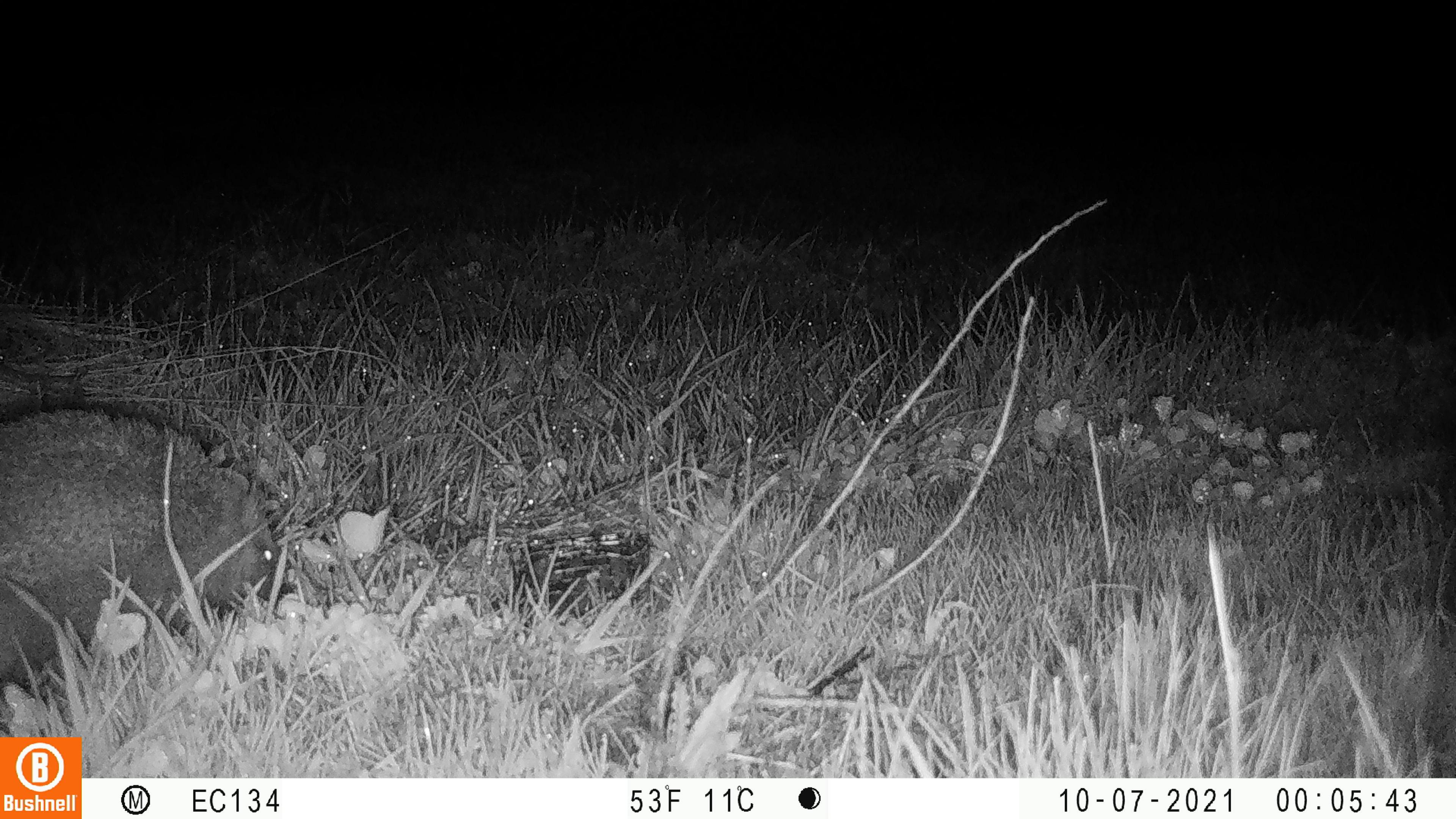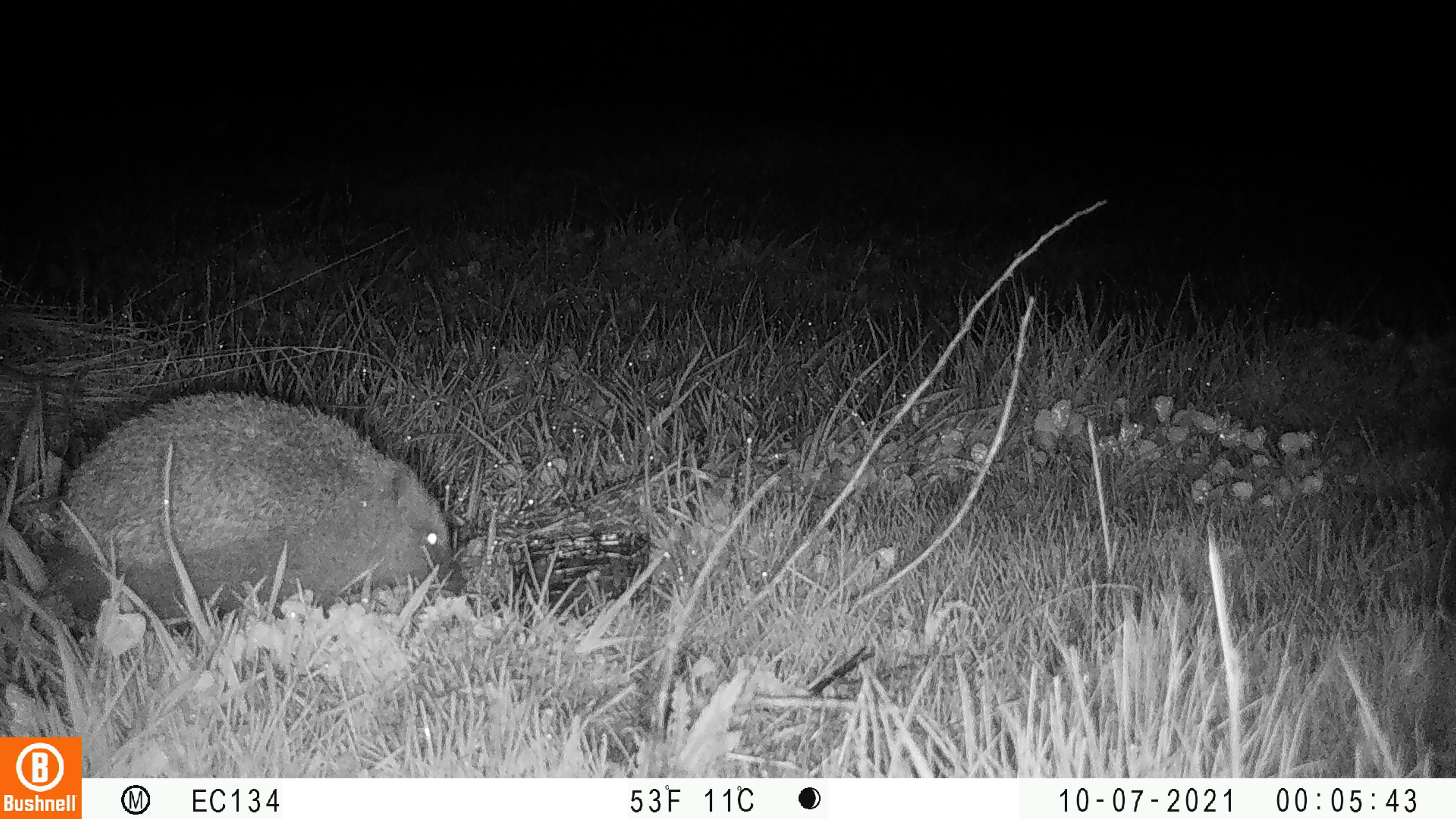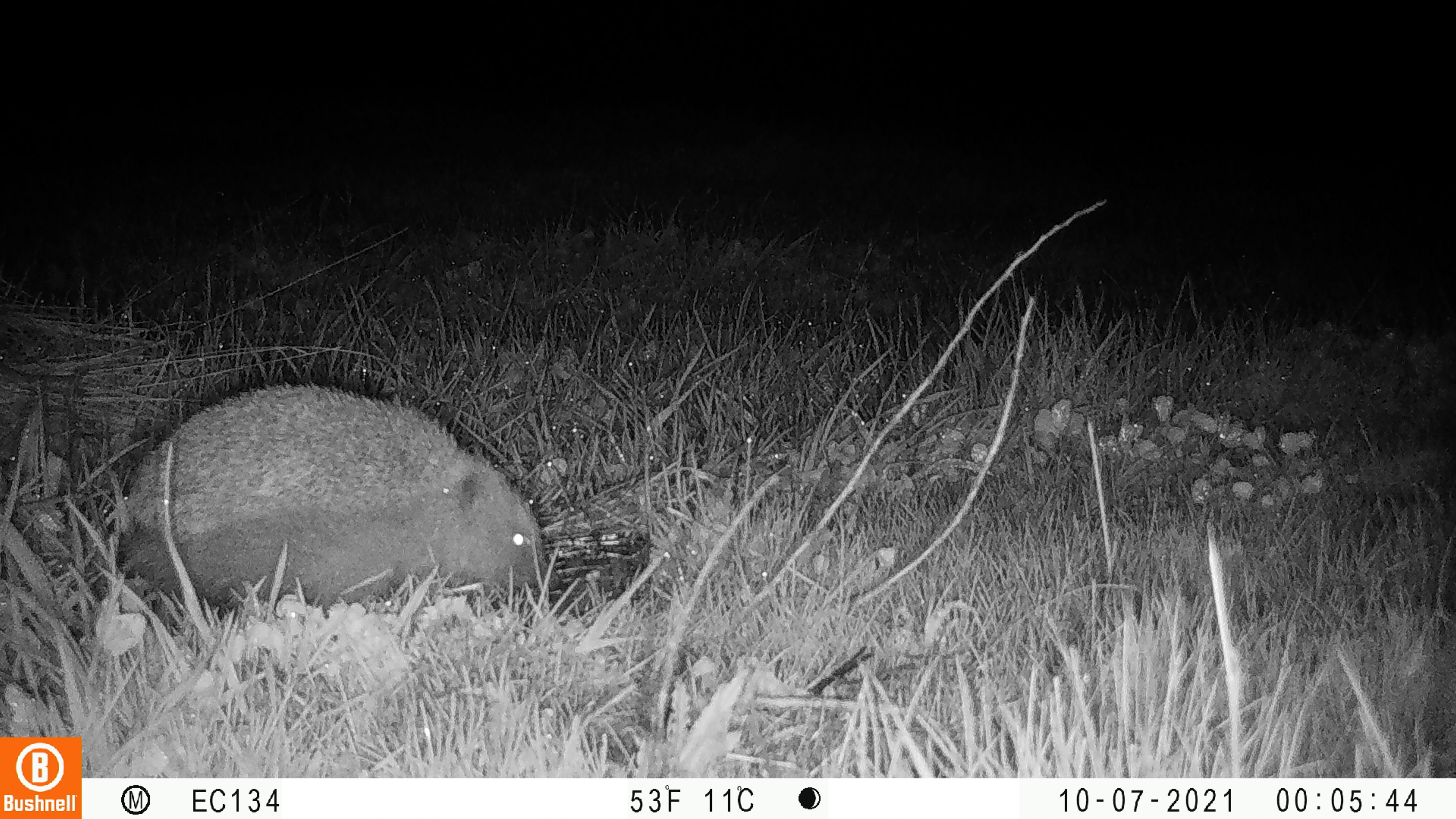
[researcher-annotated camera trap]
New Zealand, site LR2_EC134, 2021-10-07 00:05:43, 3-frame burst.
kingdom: Animalia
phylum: Chordata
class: Mammalia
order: Eulipotyphla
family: Erinaceidae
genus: Erinaceus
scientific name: Erinaceus europaeus europaeus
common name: european hedgehog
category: hedgehog